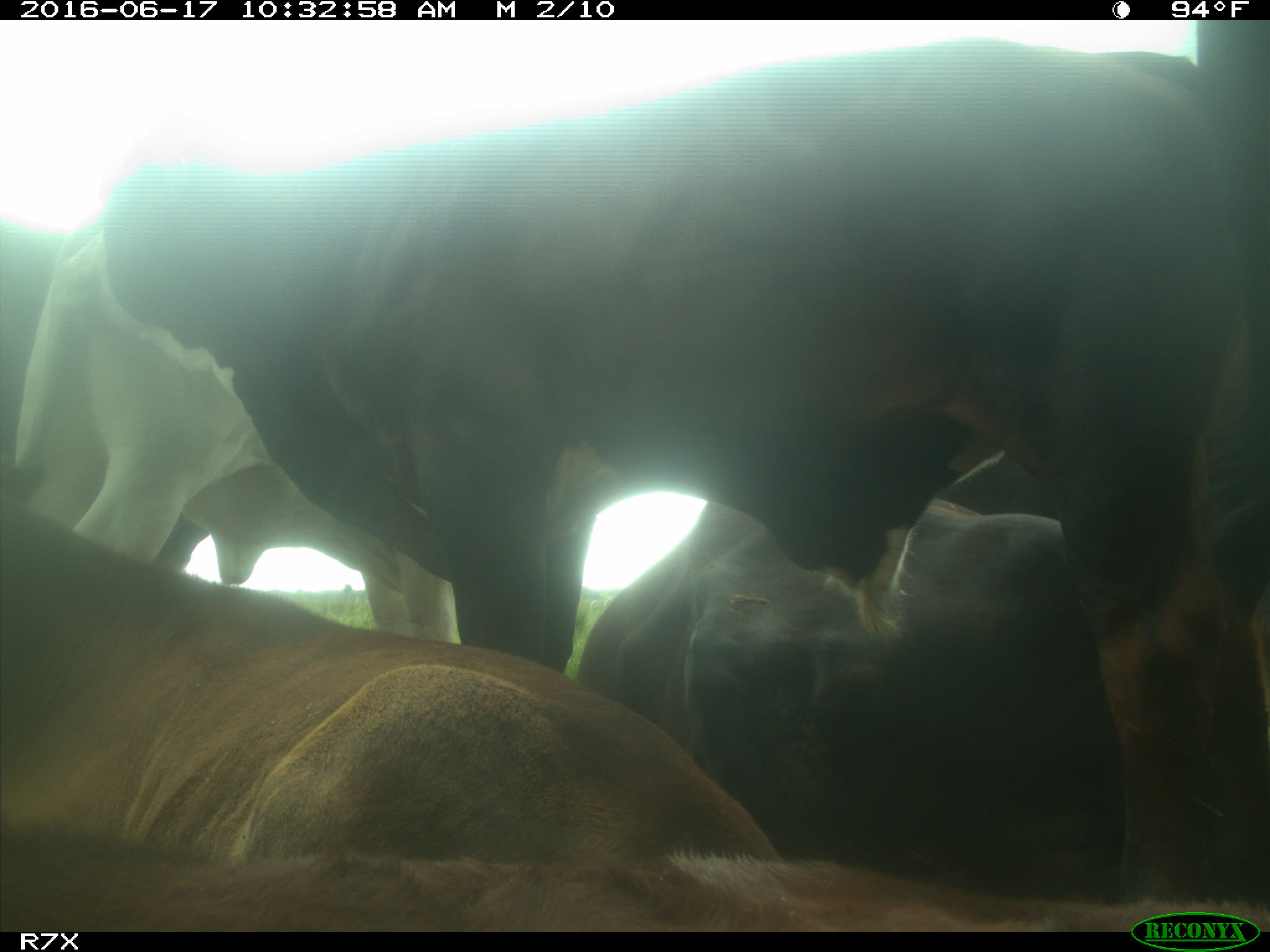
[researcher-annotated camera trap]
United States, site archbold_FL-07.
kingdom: Animalia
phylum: Chordata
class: Mammalia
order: Artiodactyla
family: Bovidae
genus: Bos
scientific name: Bos taurus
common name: domestic cow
Bos taurus (domestic cow).